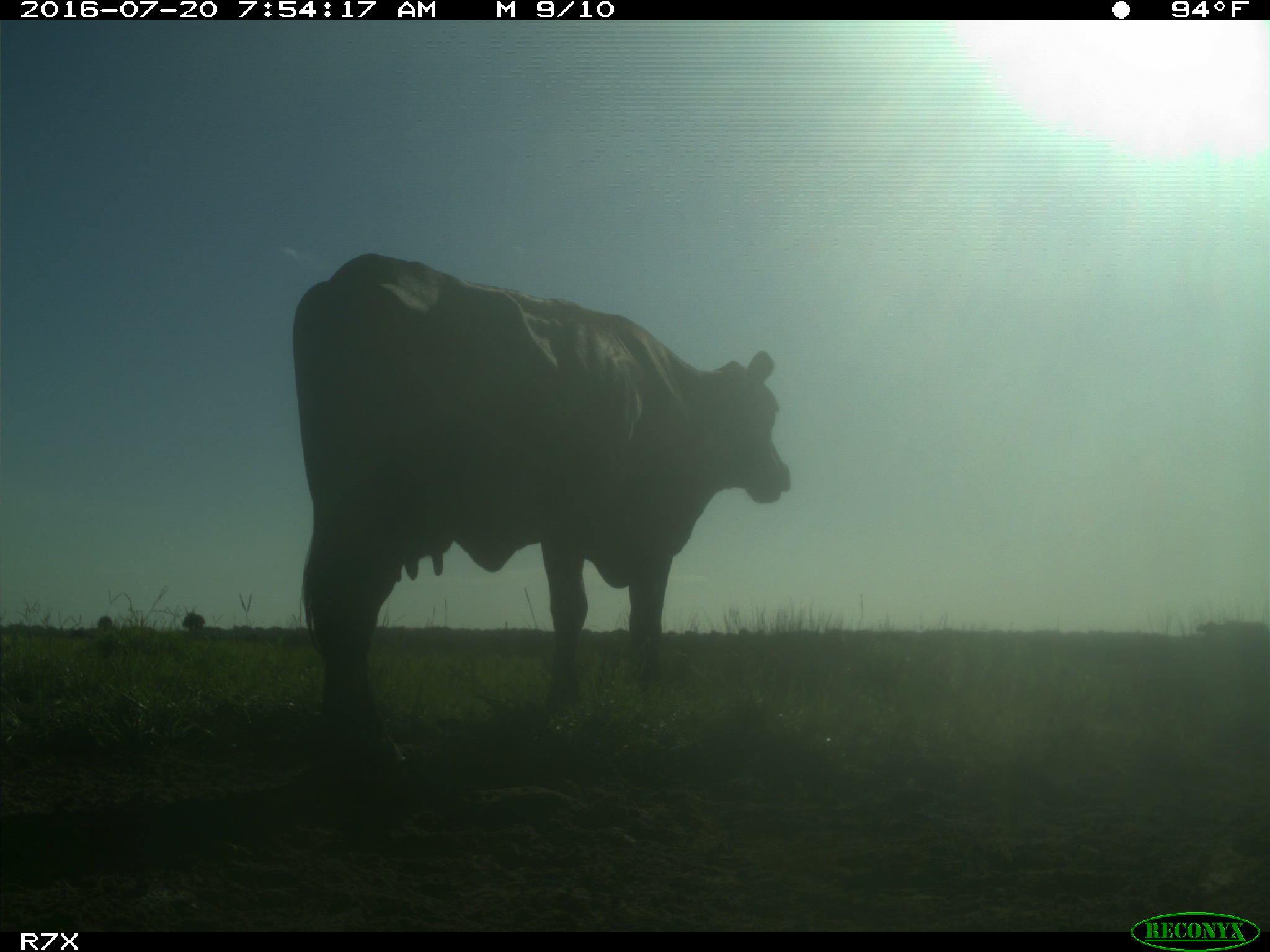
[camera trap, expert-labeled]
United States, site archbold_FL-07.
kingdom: Animalia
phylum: Chordata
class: Mammalia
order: Artiodactyla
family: Bovidae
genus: Bos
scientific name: Bos taurus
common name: domestic cow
Bos taurus (domestic cow).